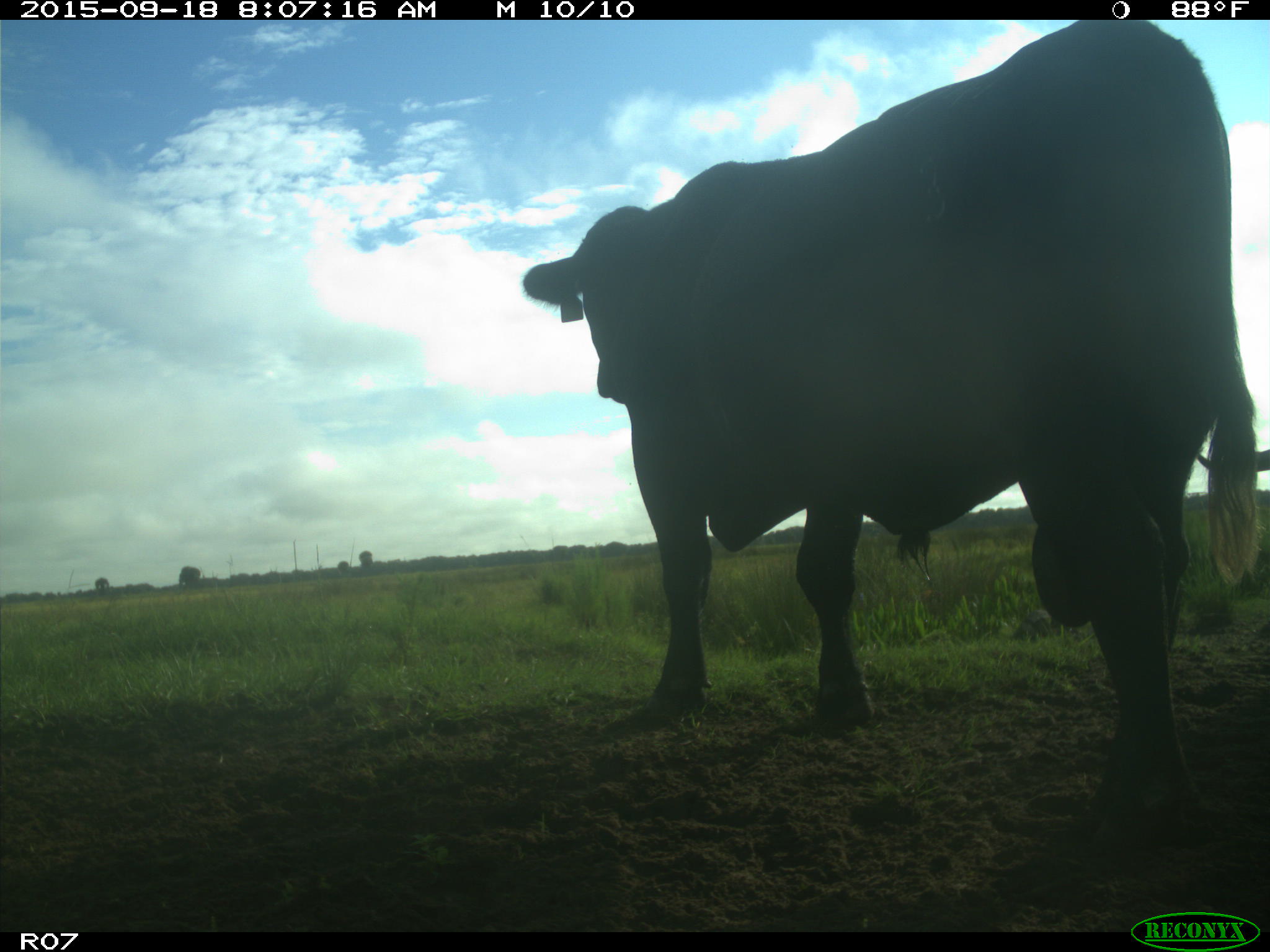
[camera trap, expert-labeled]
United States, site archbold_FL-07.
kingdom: Animalia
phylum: Chordata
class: Mammalia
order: Artiodactyla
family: Bovidae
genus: Bos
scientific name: Bos taurus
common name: domestic cow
Bos taurus (domestic cow).